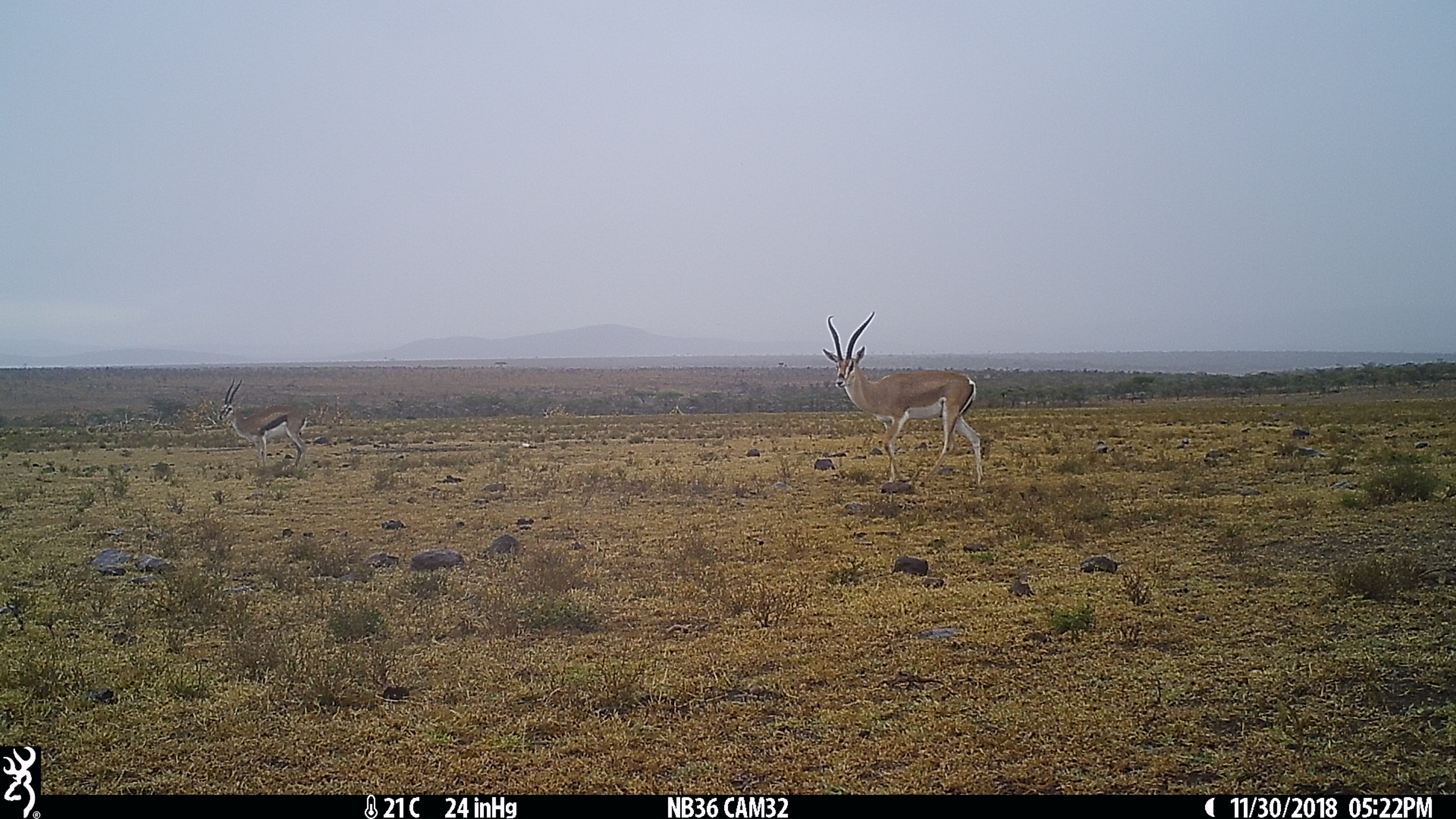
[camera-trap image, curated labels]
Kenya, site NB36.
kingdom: Animalia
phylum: Chordata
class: Mammalia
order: Artiodactyla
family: Bovidae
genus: Eudorcas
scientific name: Eudorcas thomsonii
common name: thomon's gazelle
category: gazelle thomsons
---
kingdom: Animalia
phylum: Chordata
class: Mammalia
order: Artiodactyla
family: Bovidae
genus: Nanger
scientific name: Nanger granti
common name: grant's gazelle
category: gazelle grants